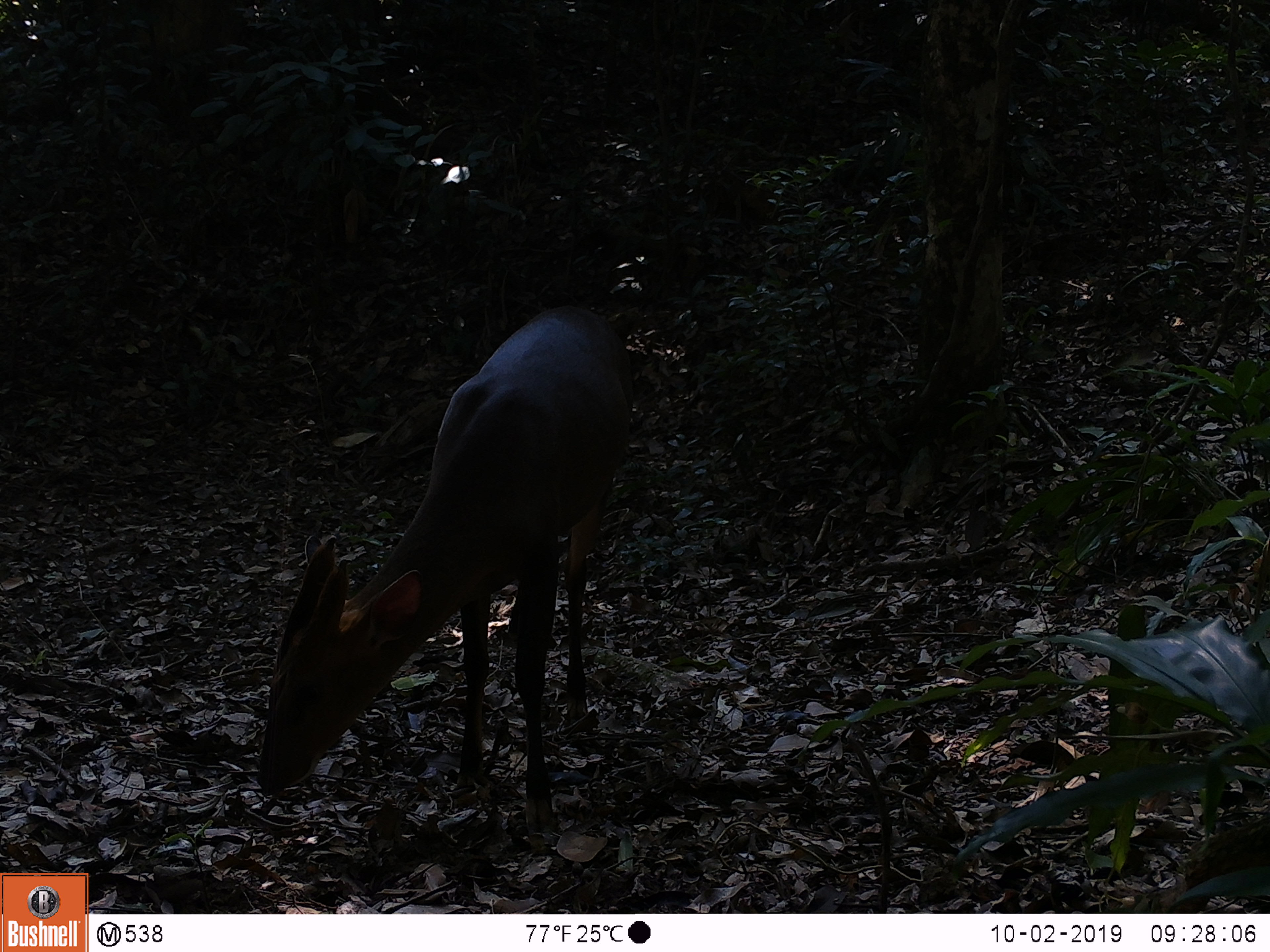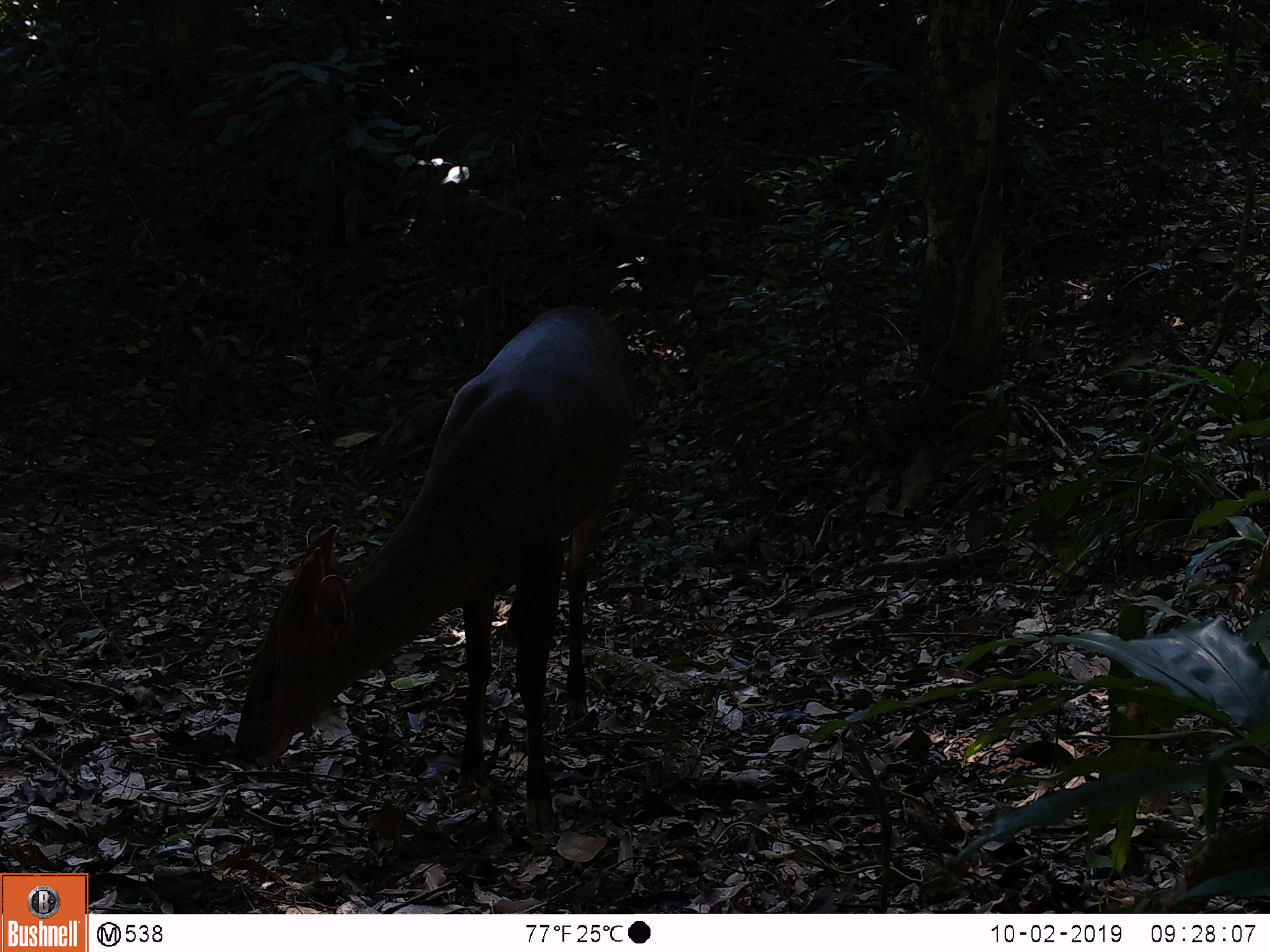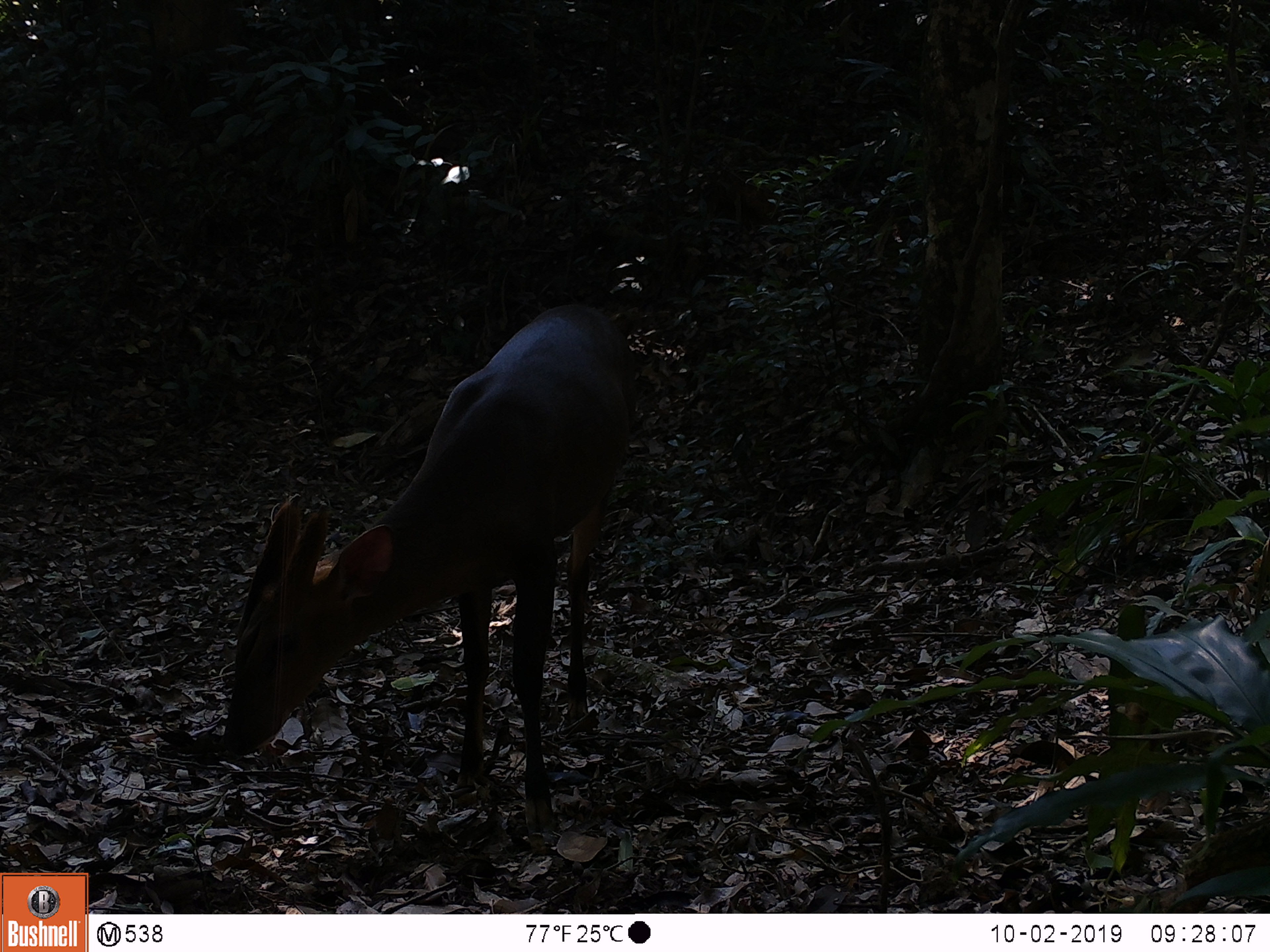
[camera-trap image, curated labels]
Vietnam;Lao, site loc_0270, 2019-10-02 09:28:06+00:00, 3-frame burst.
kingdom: Animalia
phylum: Chordata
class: Mammalia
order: Artiodactyla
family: Cervidae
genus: Muntiacus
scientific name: Muntiacus vuquangensis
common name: large-antlered muntjac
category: large antlered muntjac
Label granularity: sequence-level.